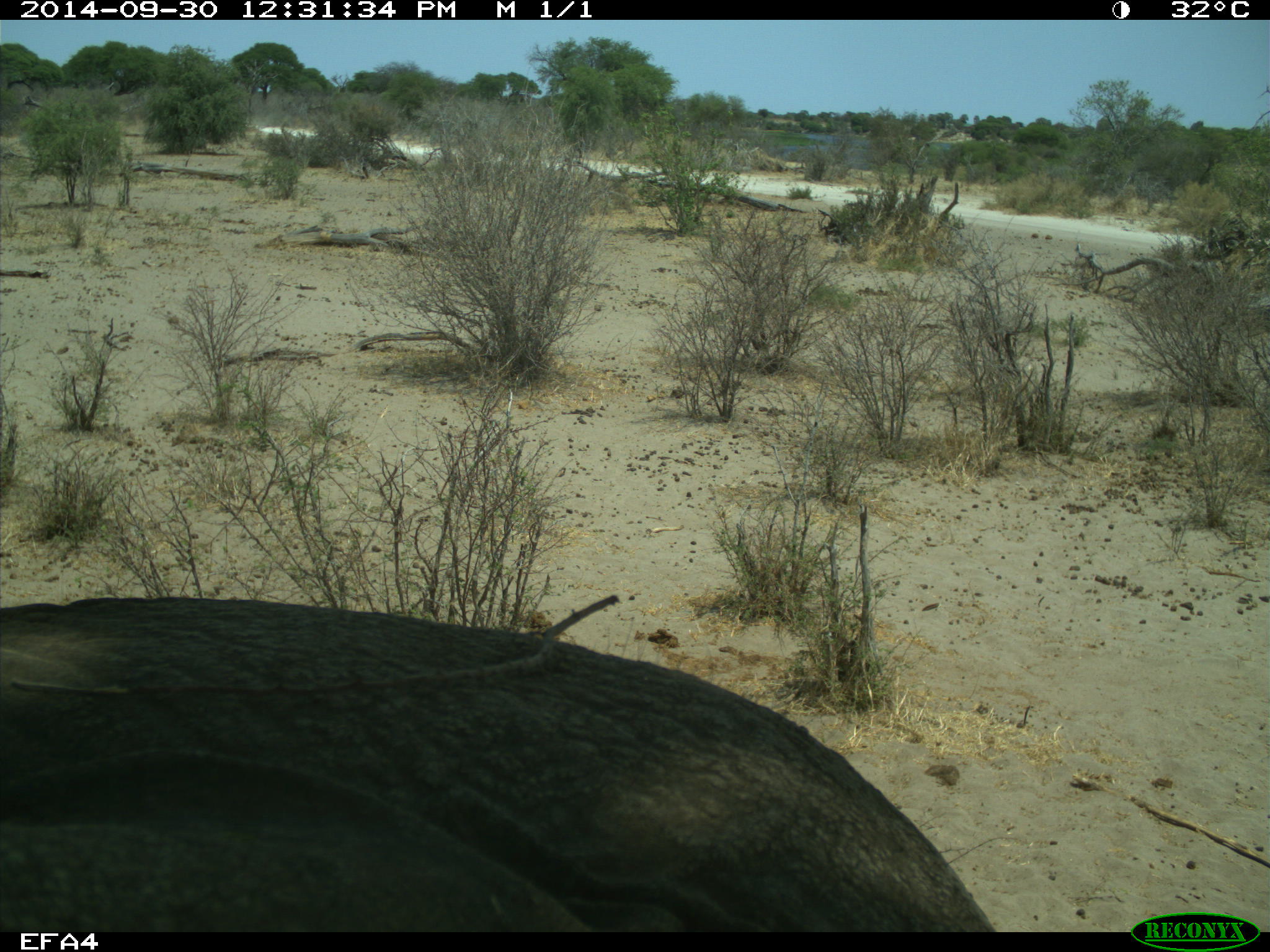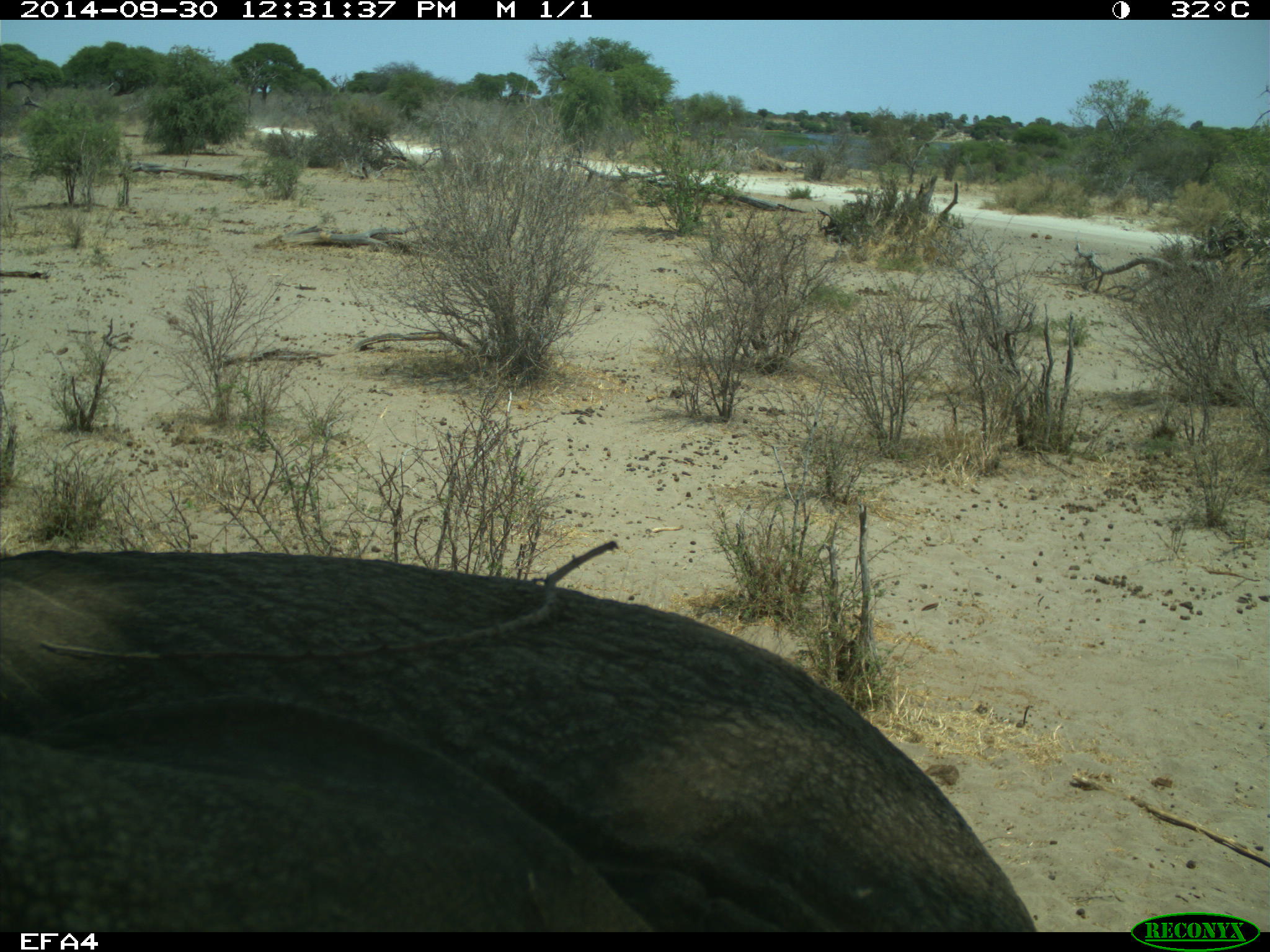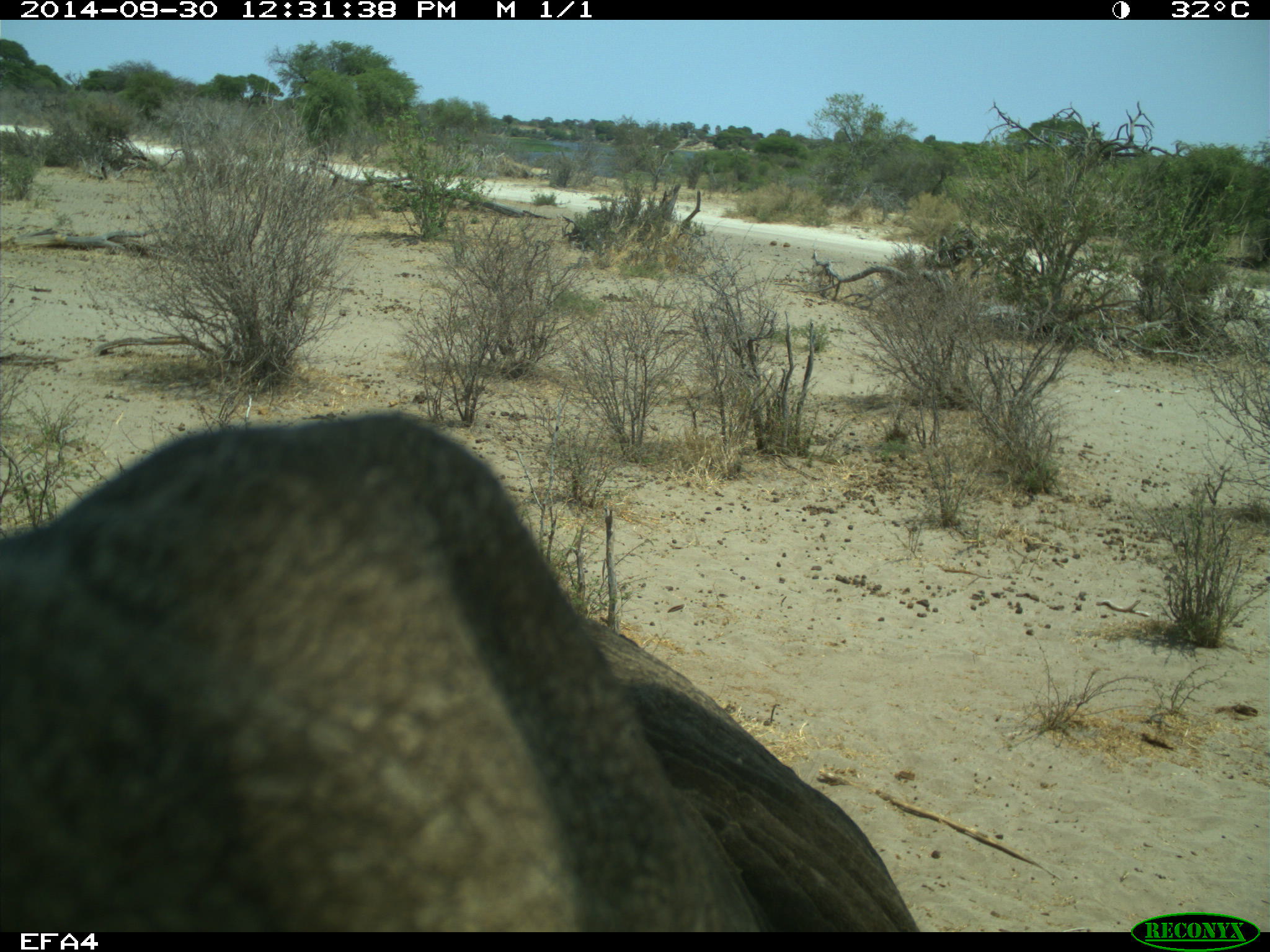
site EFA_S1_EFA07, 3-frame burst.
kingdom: Animalia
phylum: Chordata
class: Mammalia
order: Proboscidea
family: Elephantidae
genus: Loxodonta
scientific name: Loxodonta africana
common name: african bush elephant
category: elephant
Elephant (african bush elephant) (Loxodonta africana), count 1. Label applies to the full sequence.